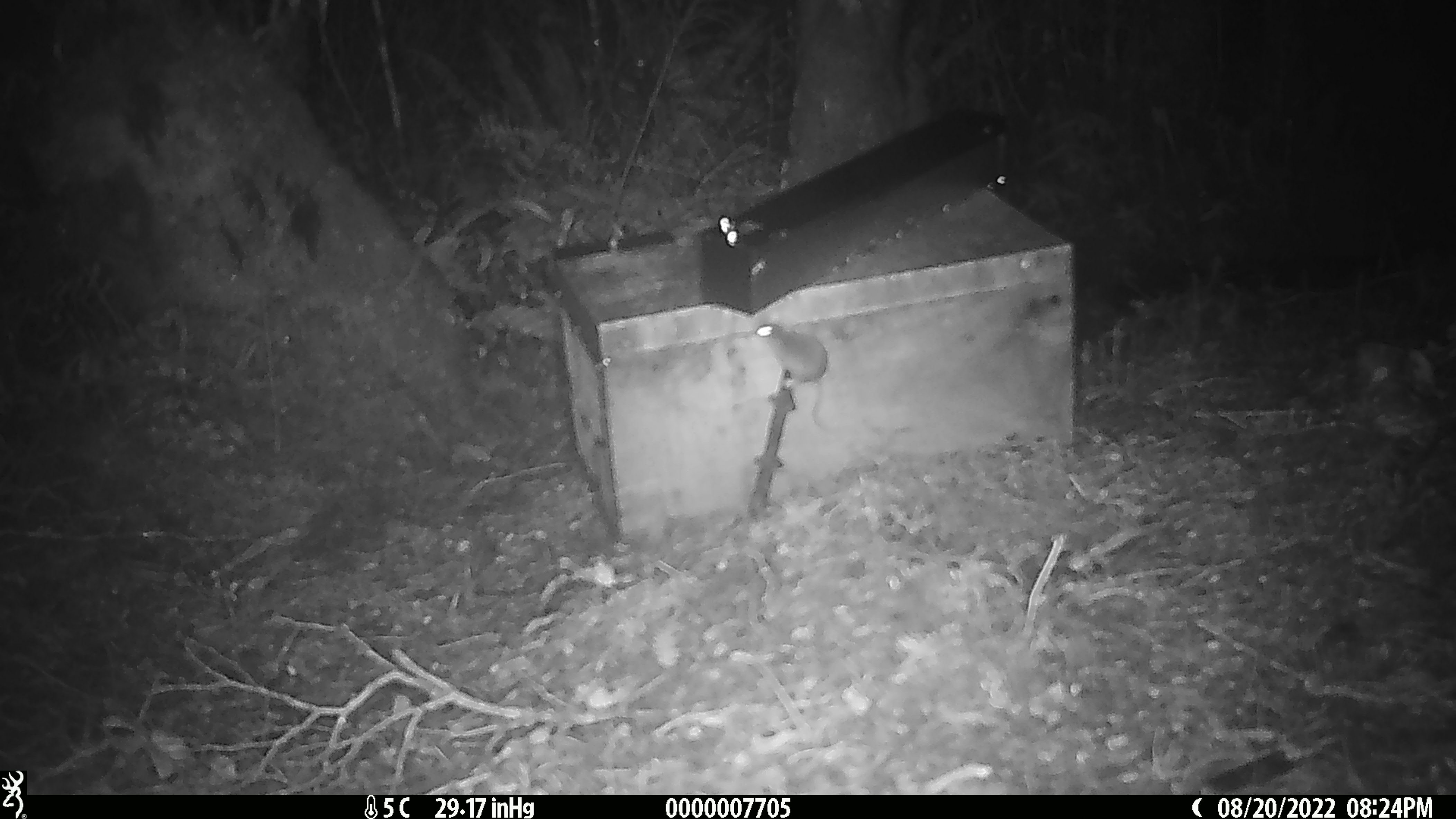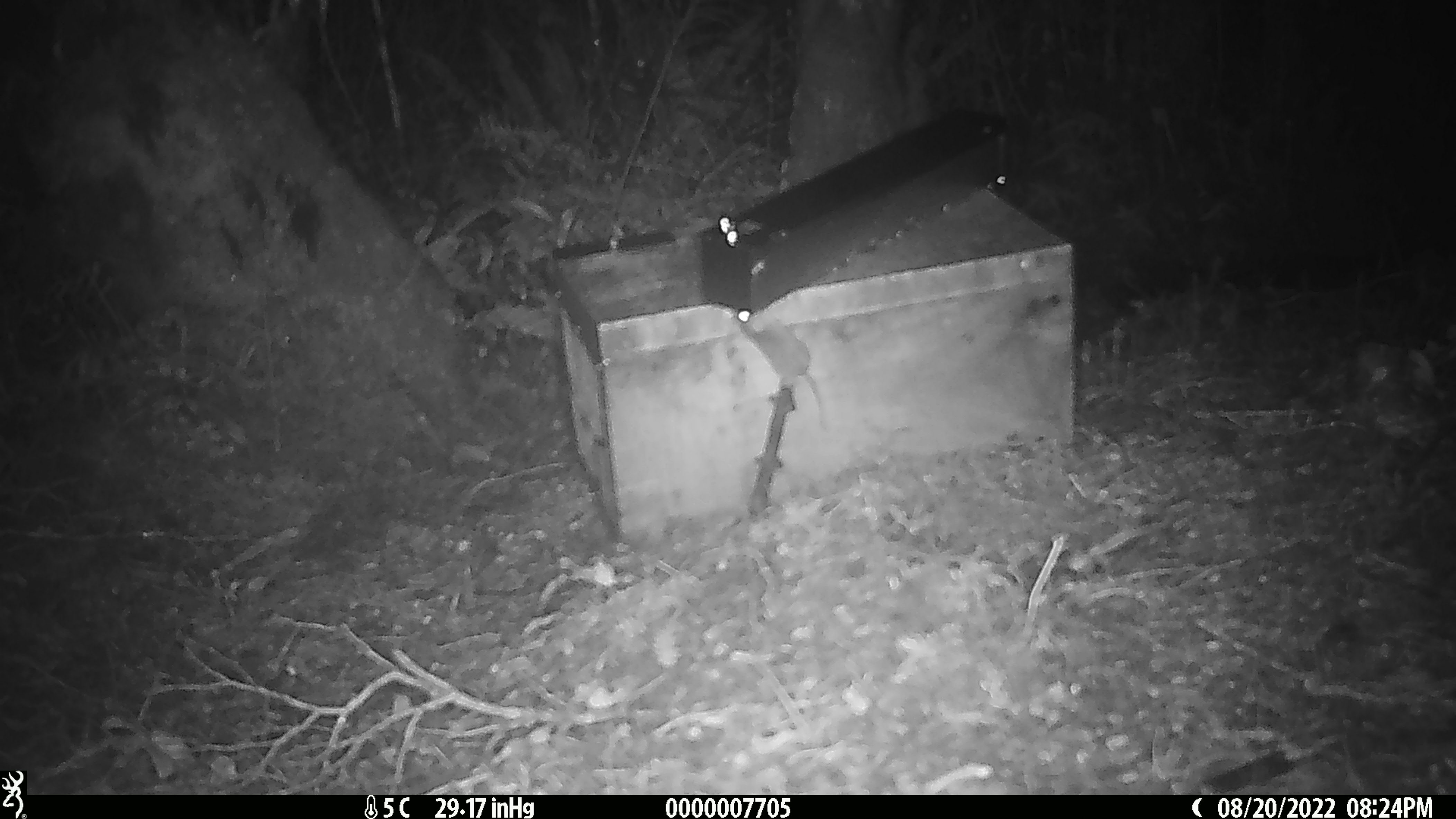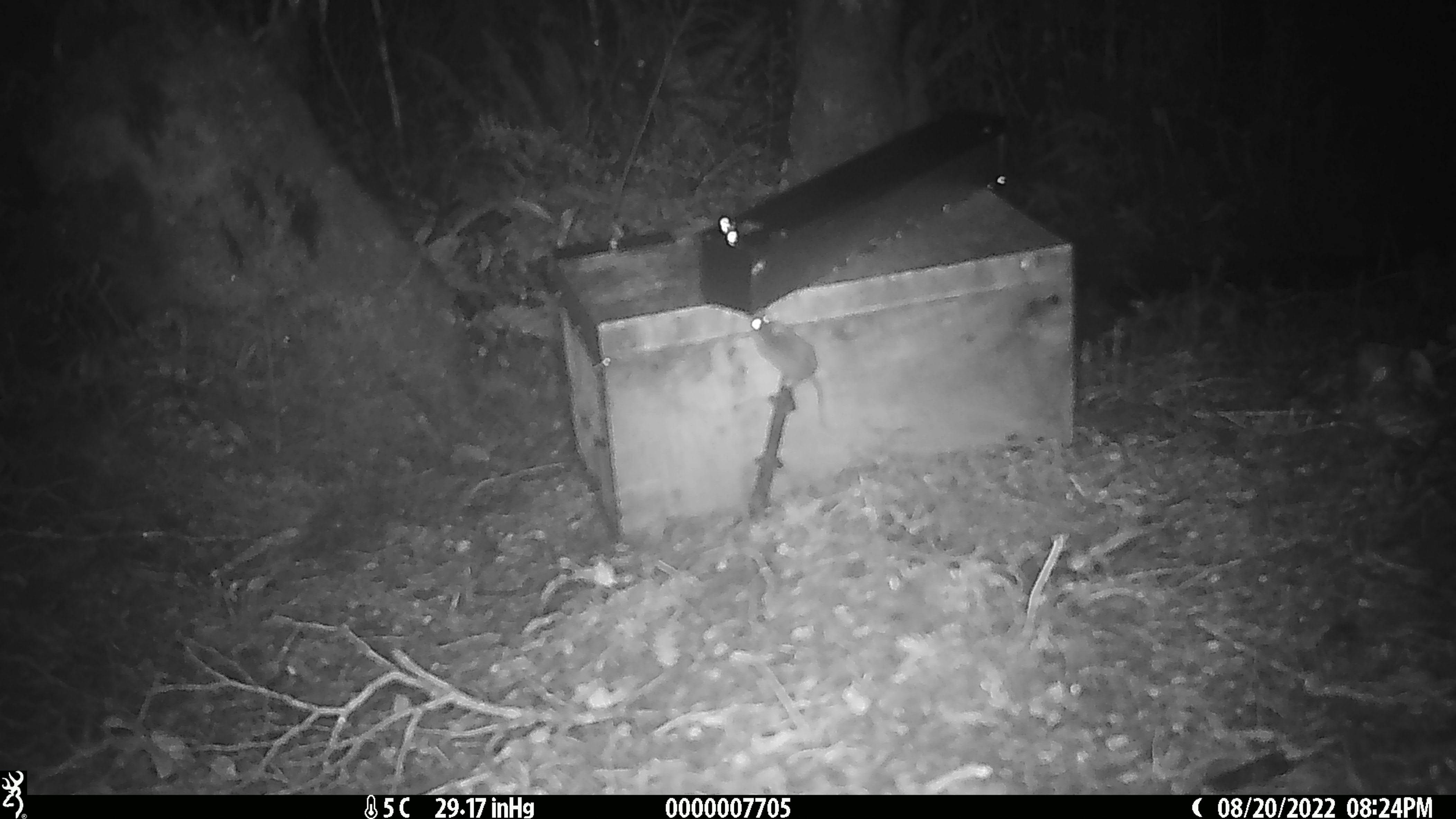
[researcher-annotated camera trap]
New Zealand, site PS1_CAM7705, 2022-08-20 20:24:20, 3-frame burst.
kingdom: Animalia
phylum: Chordata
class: Mammalia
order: Rodentia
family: Muridae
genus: Mus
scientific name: Mus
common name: mouse